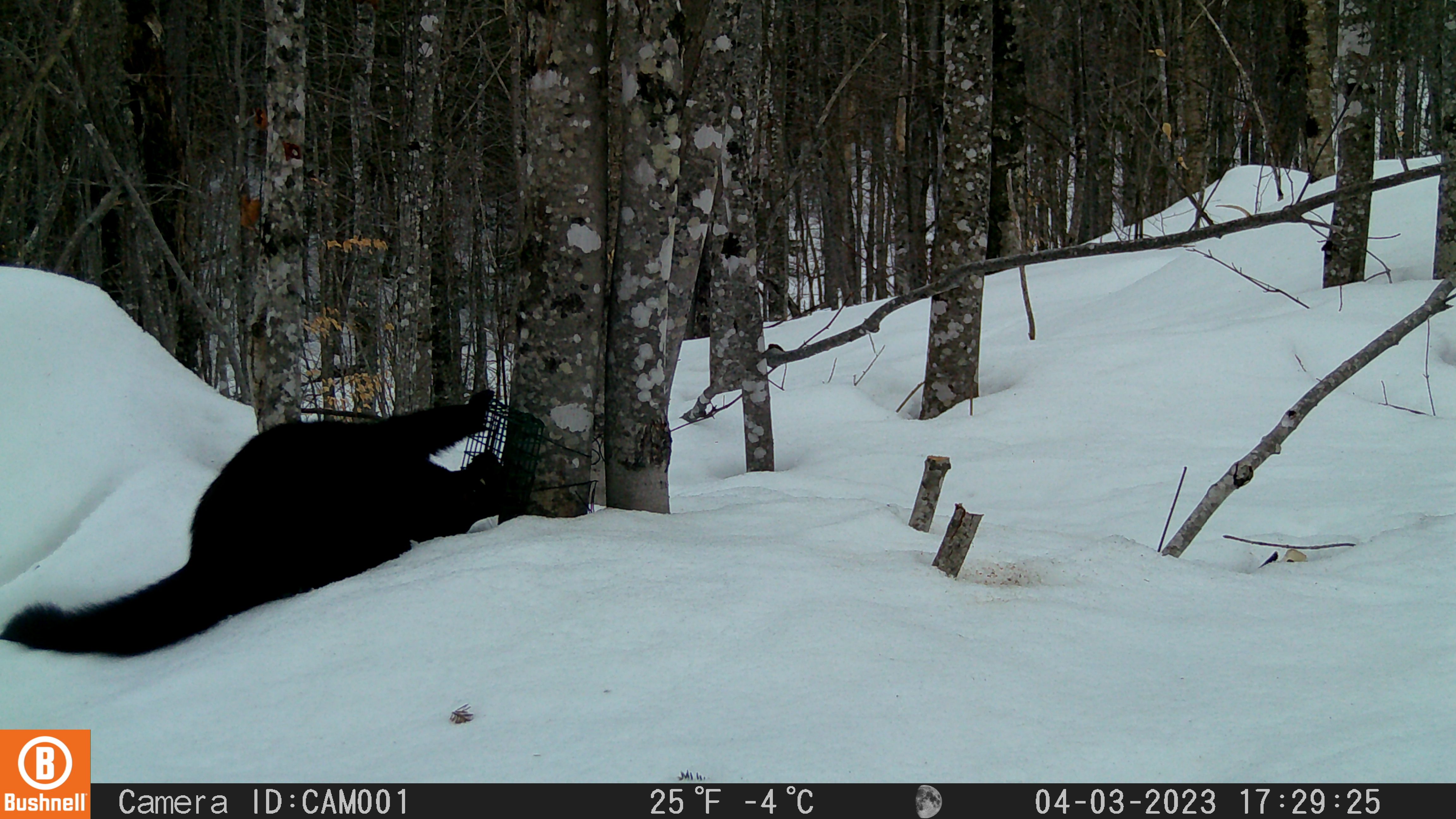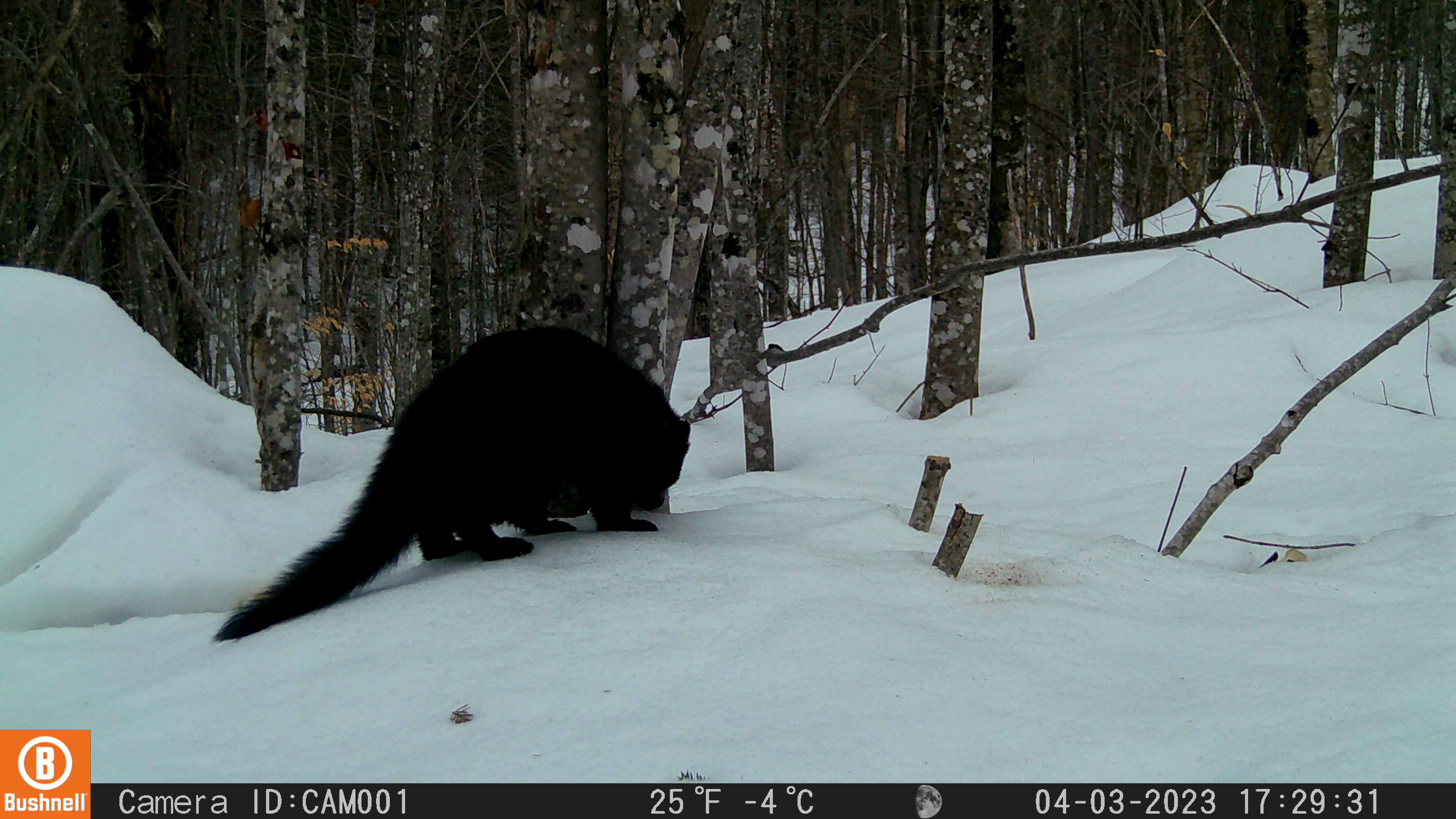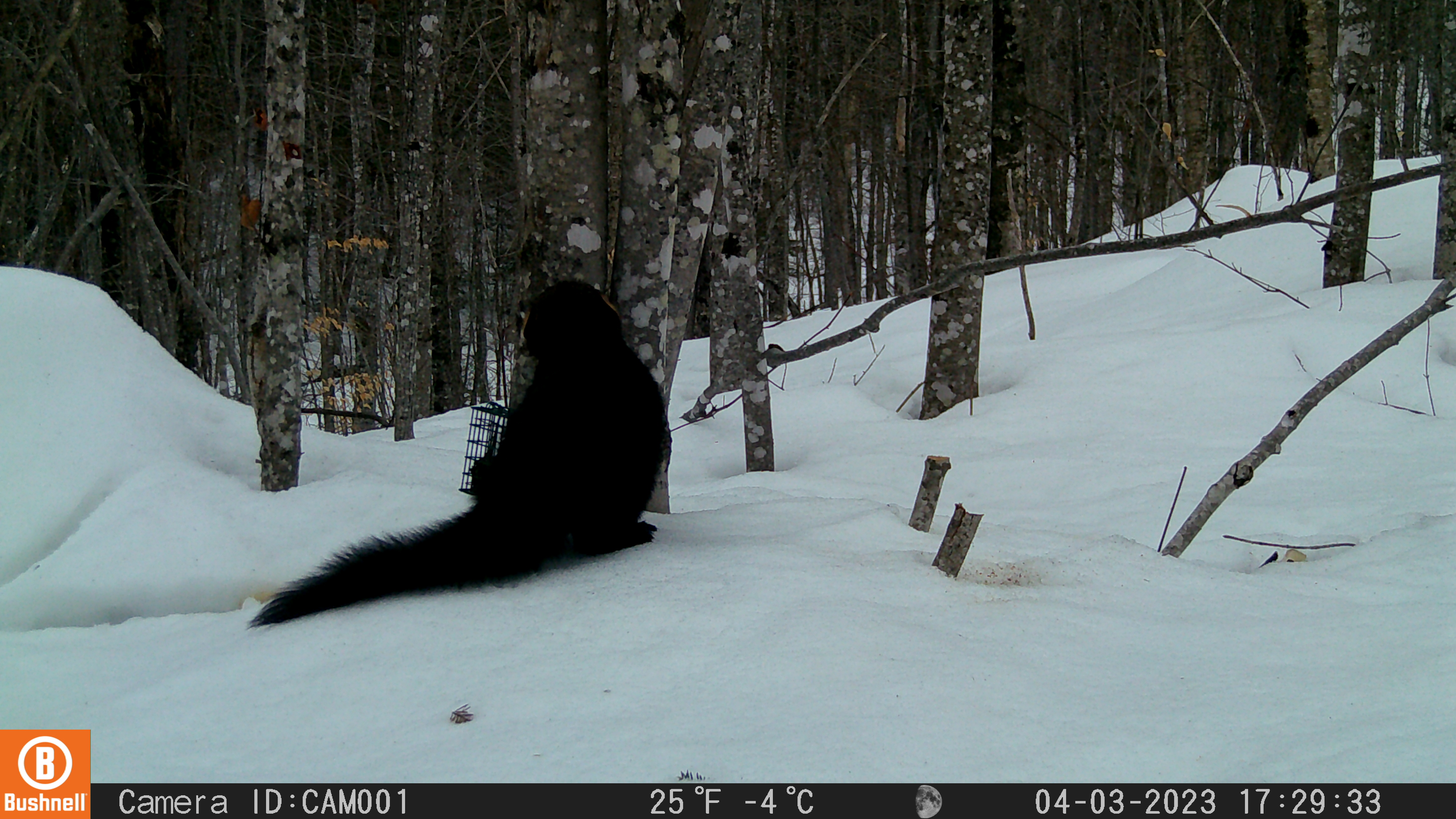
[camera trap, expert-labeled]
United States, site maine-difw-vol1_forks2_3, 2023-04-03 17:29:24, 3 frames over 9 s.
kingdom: Animalia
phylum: Chordata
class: Mammalia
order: Carnivora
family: Mustelidae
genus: Pekania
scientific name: Pekania pennanti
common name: fisher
Fisher (Pekania pennanti).